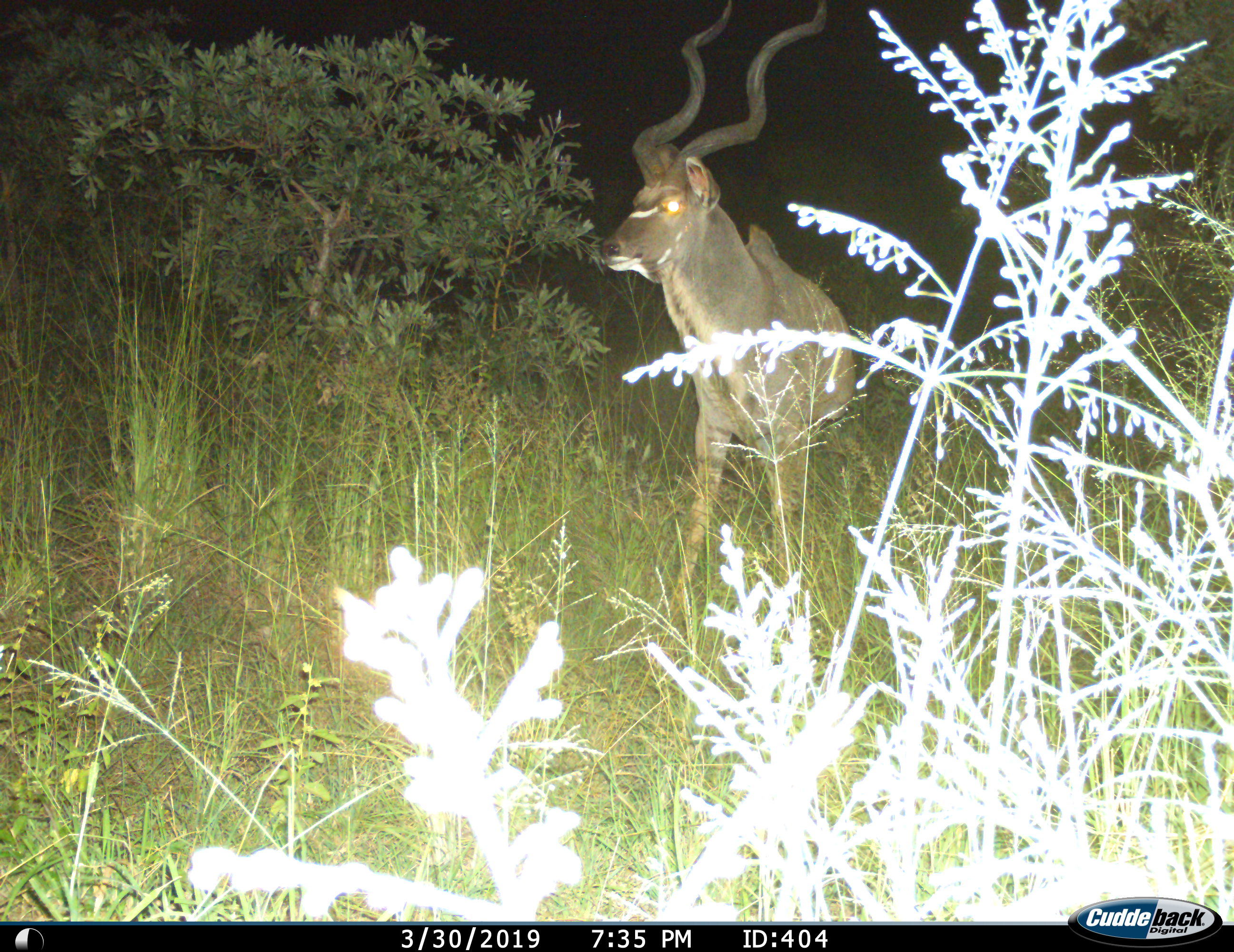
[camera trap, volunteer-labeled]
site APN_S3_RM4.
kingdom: Animalia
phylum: Chordata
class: Mammalia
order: Artiodactyla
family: Bovidae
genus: Tragelaphus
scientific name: Tragelaphus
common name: kudu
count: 1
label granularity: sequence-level